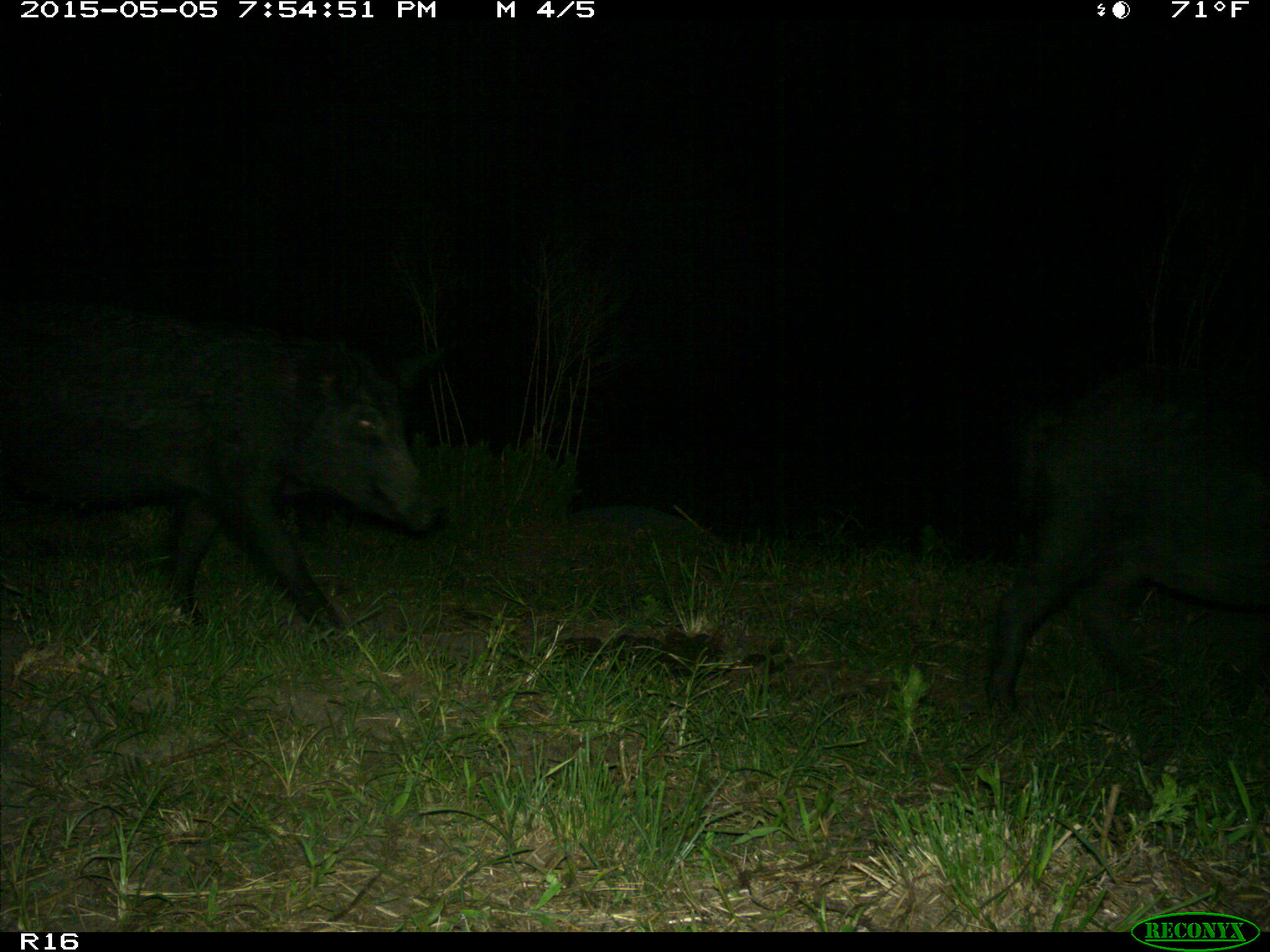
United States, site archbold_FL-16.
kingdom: Animalia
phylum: Chordata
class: Mammalia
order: Artiodactyla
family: Suidae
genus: Sus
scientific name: Sus scrofa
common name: wild boar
Sus scrofa (wild boar).